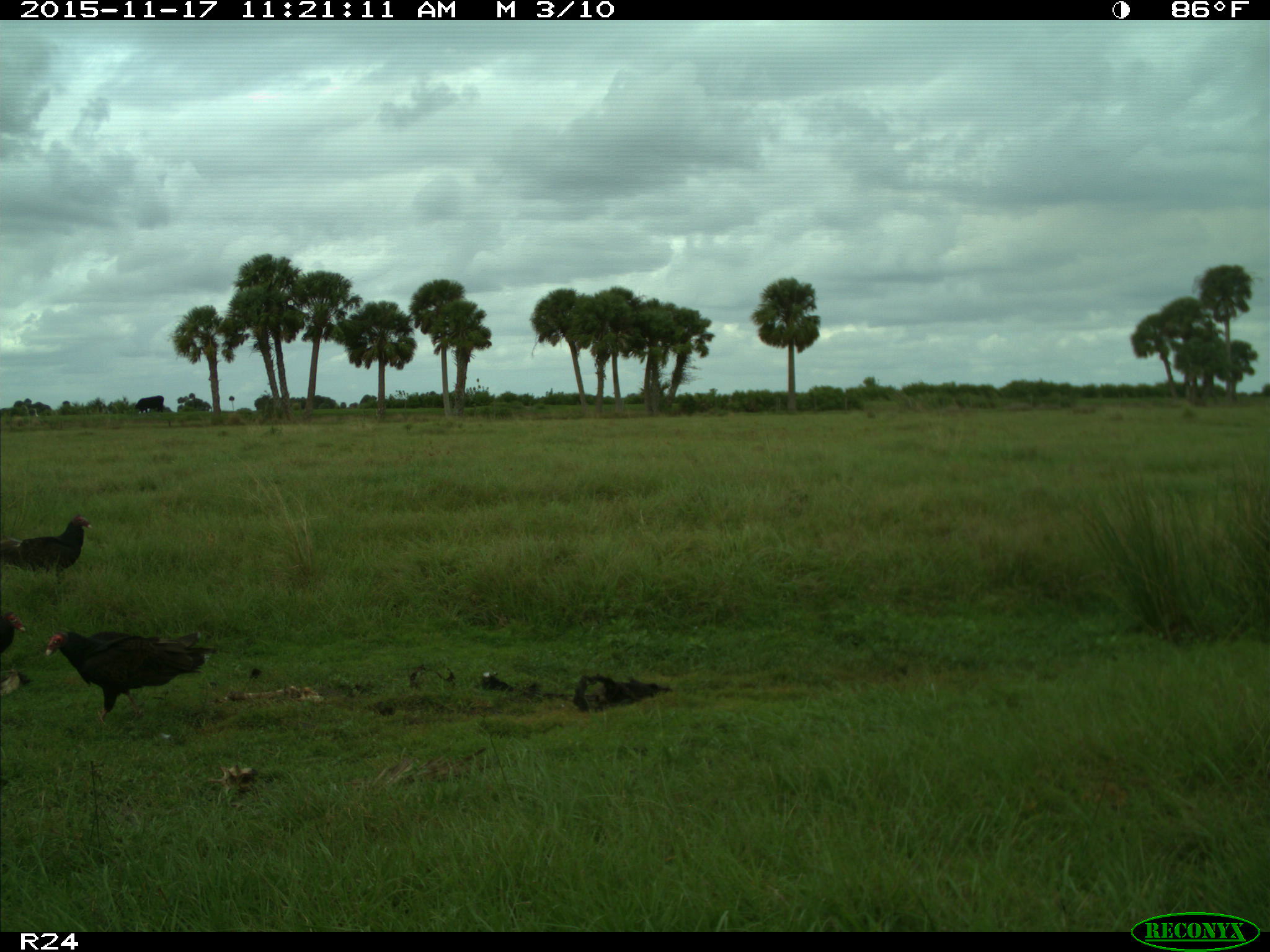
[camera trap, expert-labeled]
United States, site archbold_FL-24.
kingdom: Animalia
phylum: Chordata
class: Aves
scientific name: Aves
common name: birds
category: unidentified bird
Unidentified bird (birds) (Aves).